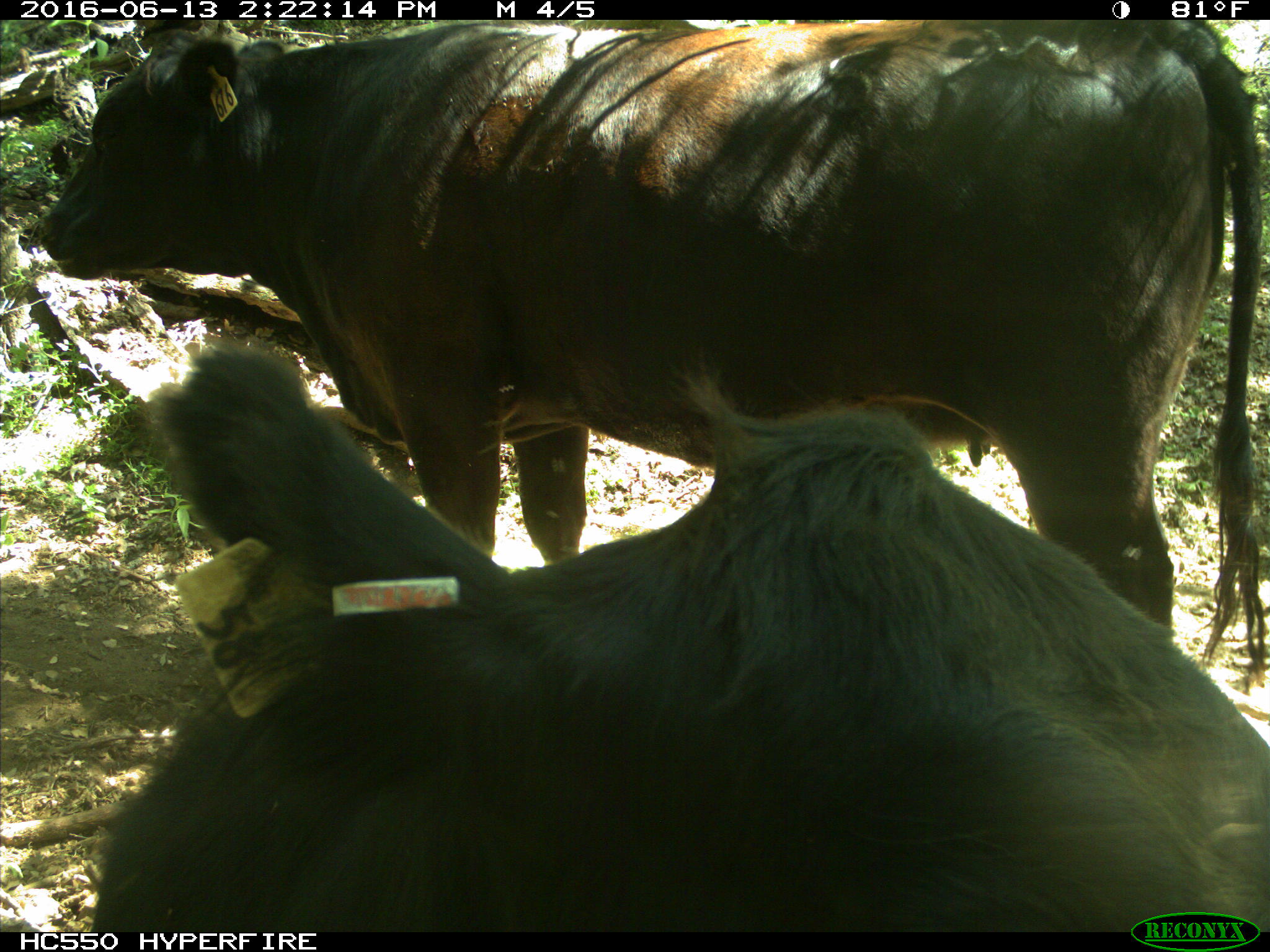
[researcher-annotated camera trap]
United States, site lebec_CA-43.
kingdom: Animalia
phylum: Chordata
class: Mammalia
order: Artiodactyla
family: Bovidae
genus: Bos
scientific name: Bos taurus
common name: domestic cow